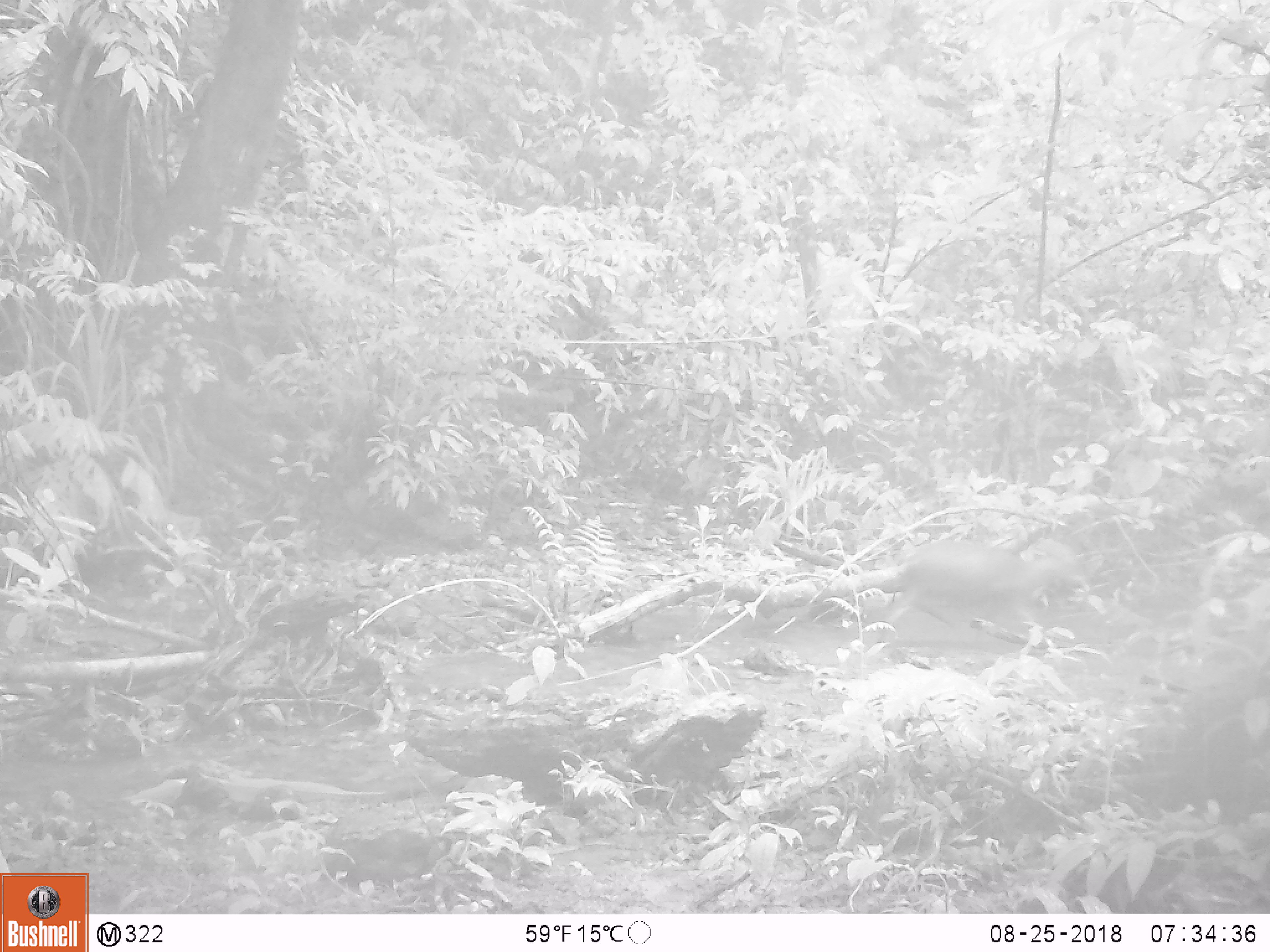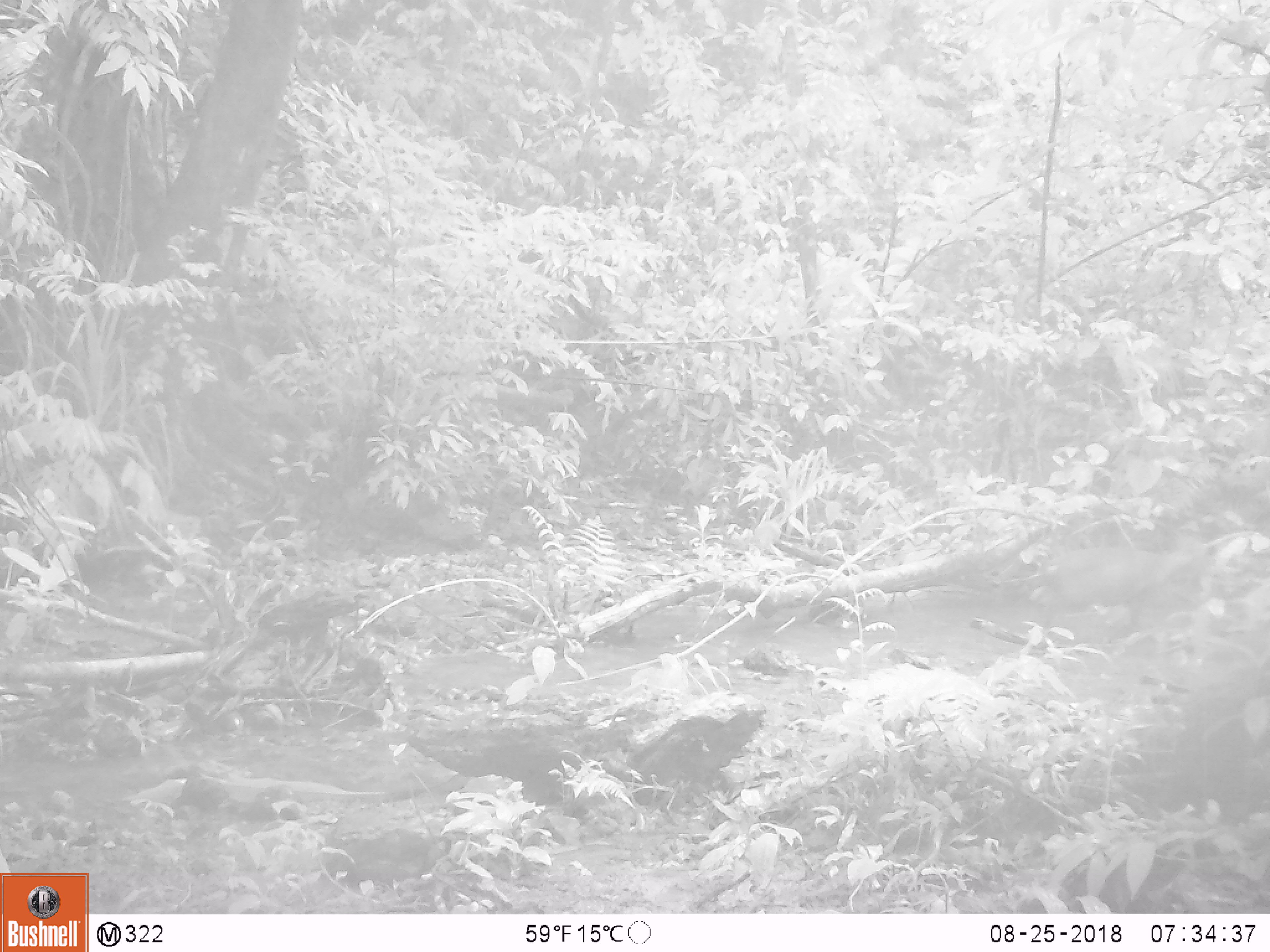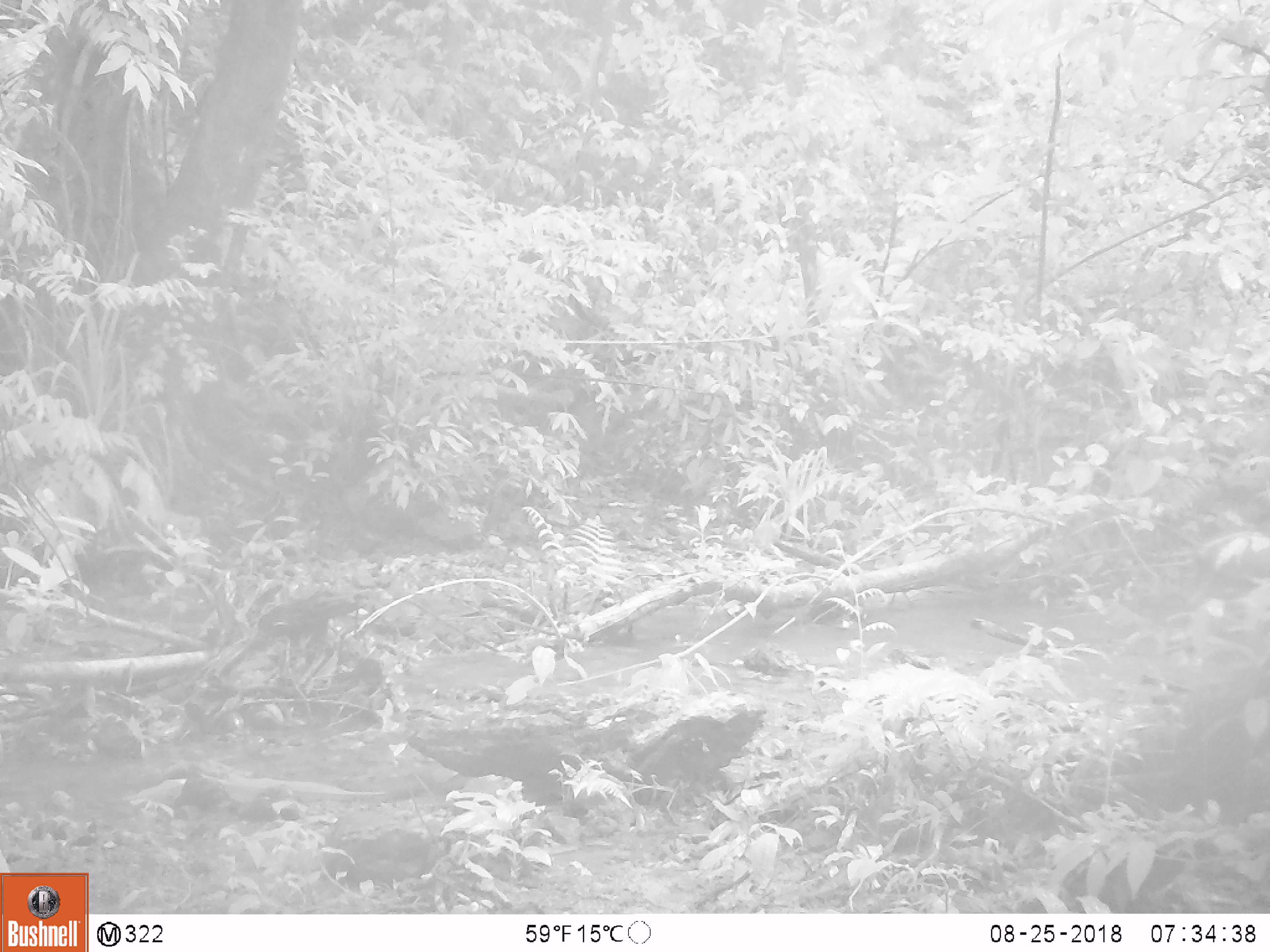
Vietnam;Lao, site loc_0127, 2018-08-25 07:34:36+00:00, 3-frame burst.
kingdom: Animalia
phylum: Chordata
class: Mammalia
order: Artiodactyla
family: Cervidae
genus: Muntiacus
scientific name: Muntiacus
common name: muntjacs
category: unidentified muntjac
Unidentified muntjac (muntjacs) (Muntiacus). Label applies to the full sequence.